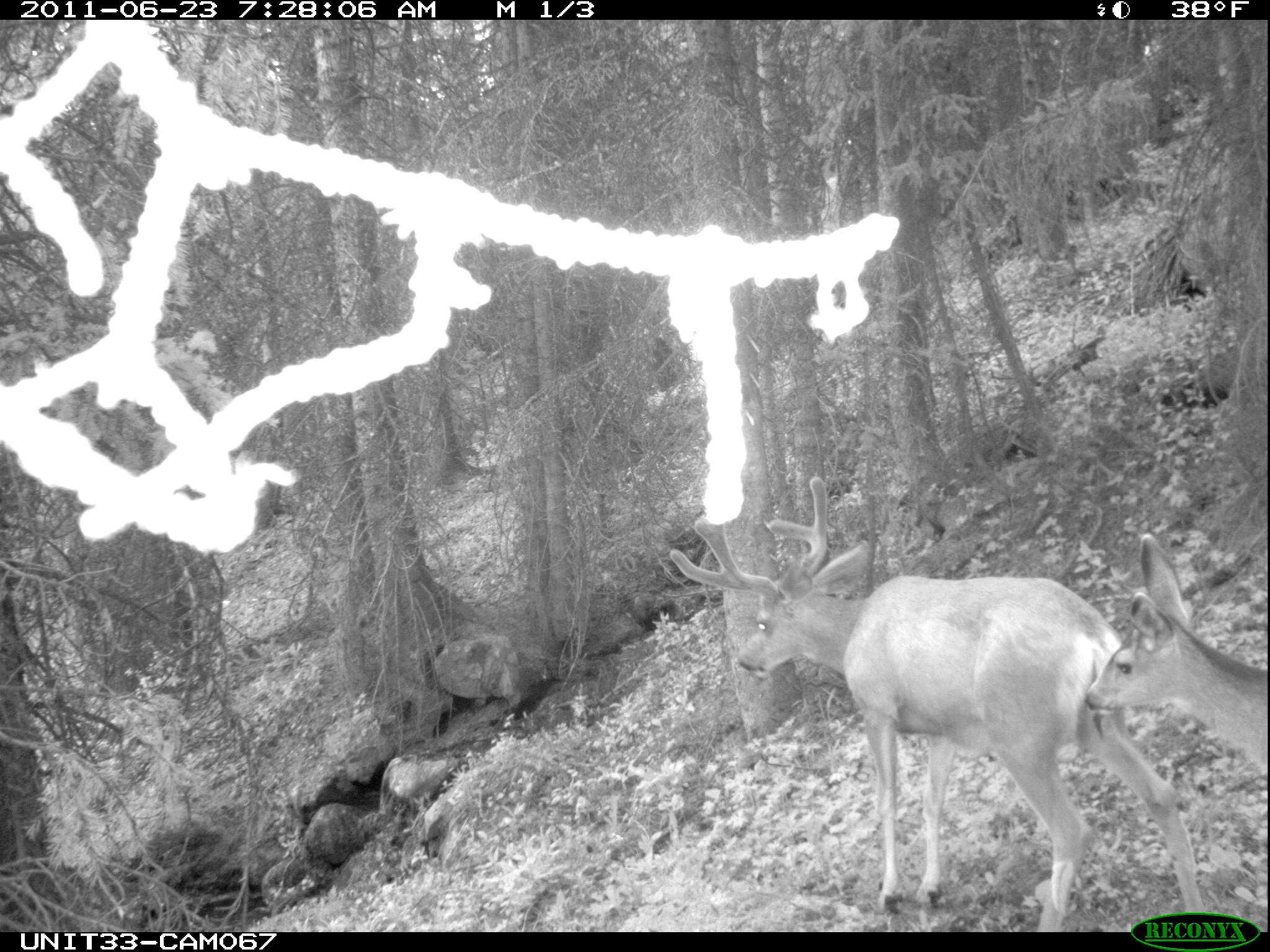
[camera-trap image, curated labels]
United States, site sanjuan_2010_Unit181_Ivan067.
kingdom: Animalia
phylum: Chordata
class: Mammalia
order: Artiodactyla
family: Cervidae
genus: Odocoileus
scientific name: Odocoileus hemionus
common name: mule deer